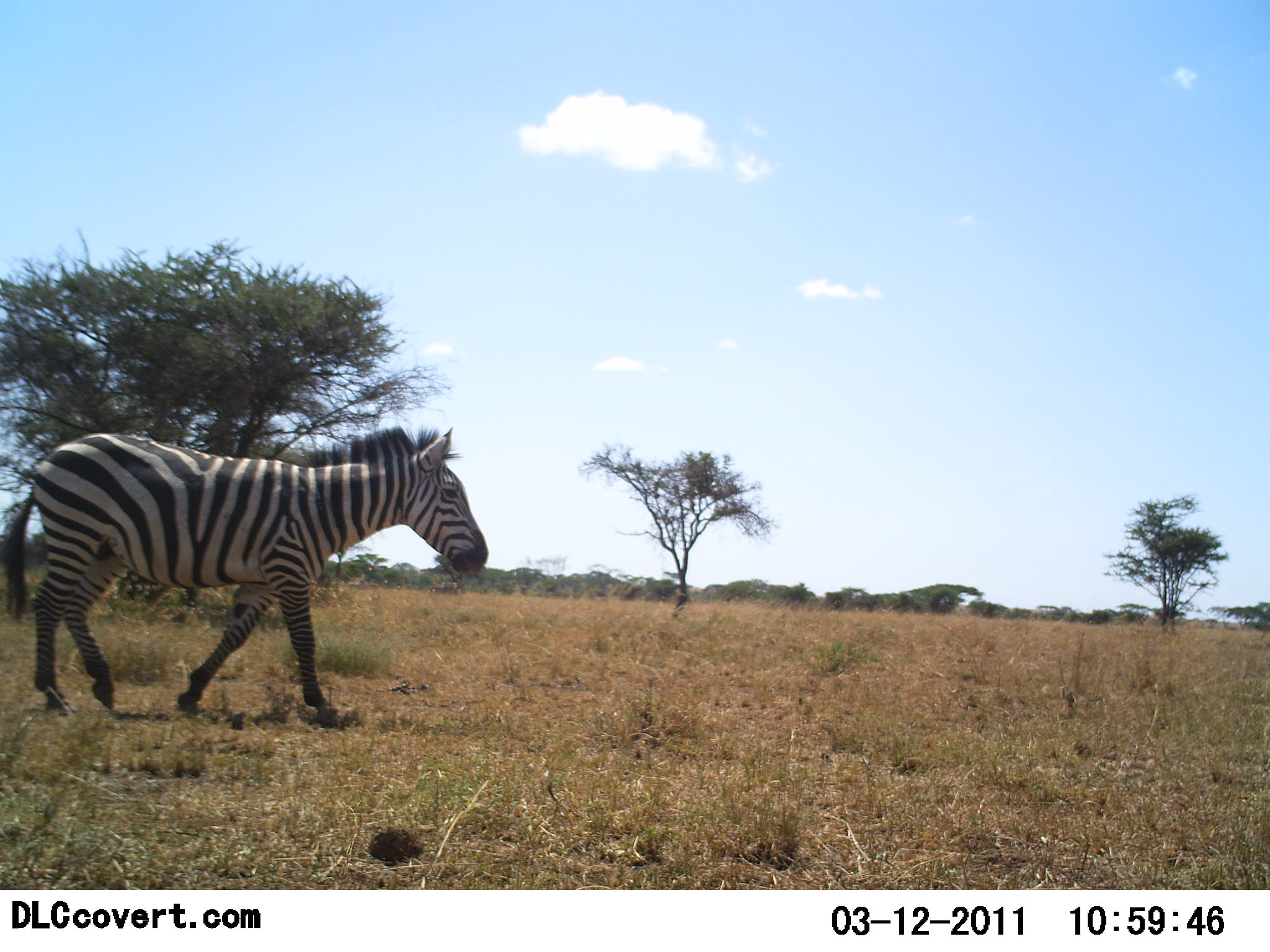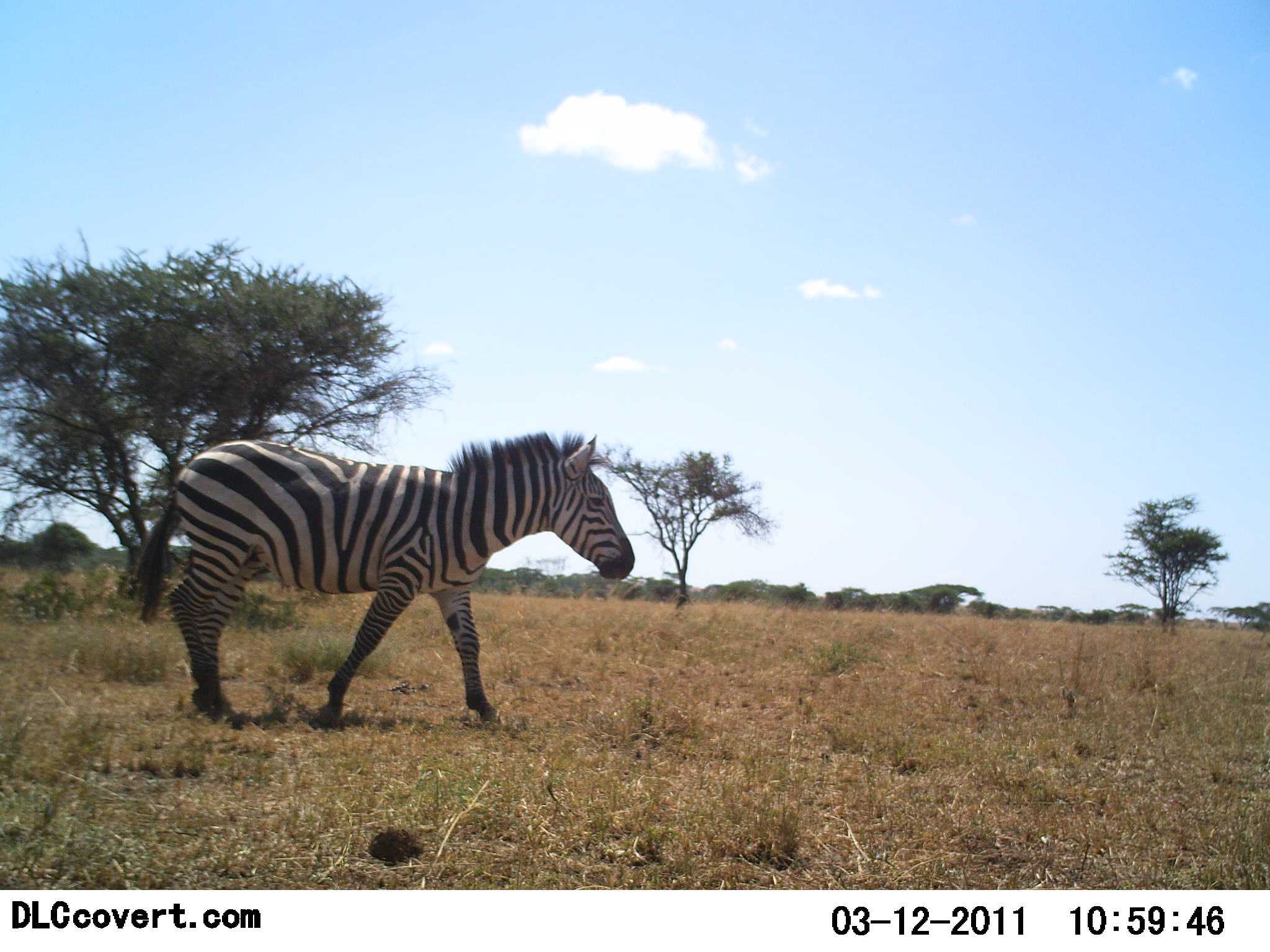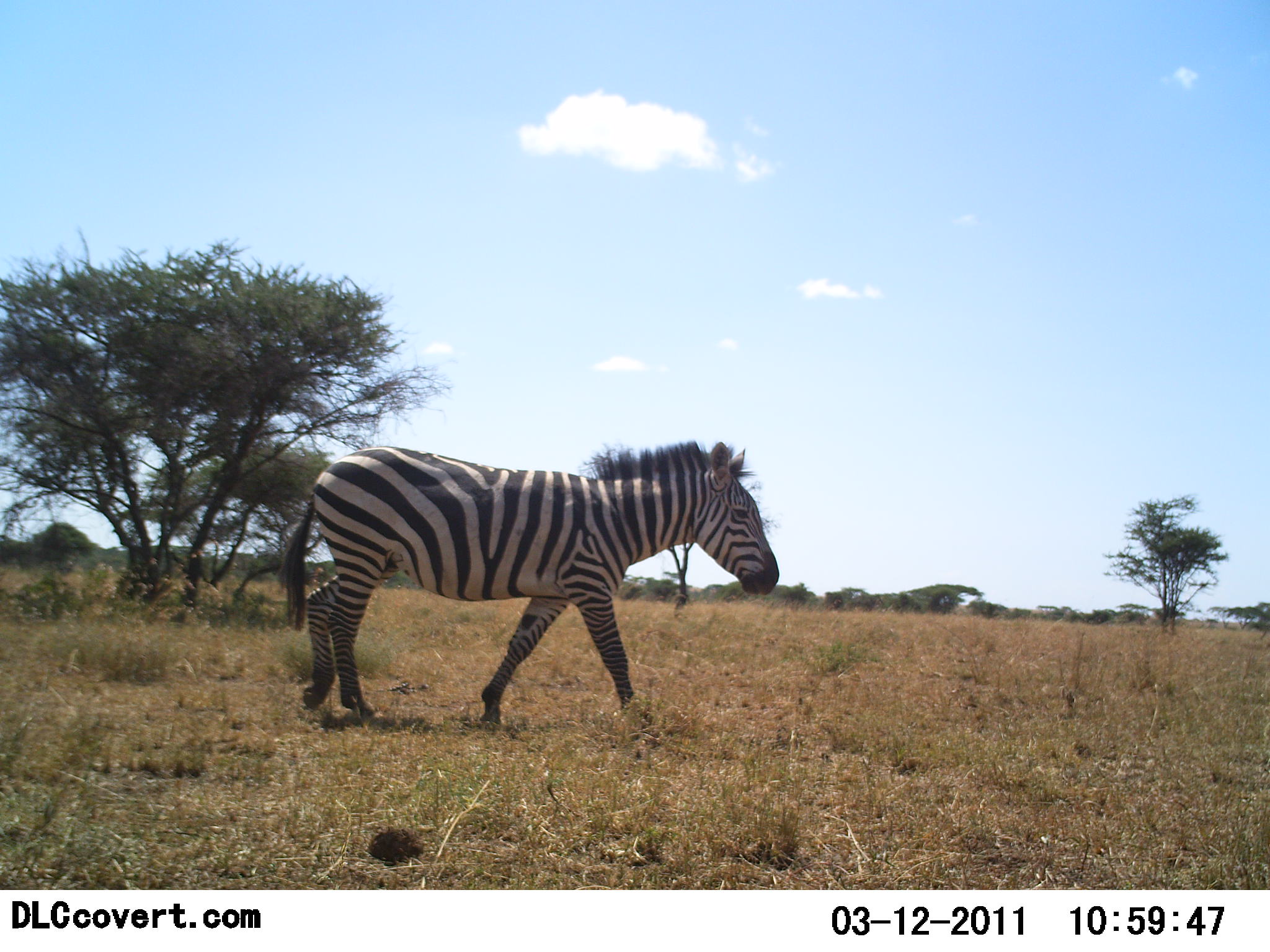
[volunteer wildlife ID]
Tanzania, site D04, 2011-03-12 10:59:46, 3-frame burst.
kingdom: Animalia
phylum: Chordata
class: Mammalia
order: Perissodactyla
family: Equidae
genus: Equus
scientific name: Equus quagga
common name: plains zebra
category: zebra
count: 1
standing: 7%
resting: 0%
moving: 93%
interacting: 0%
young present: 0%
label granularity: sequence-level